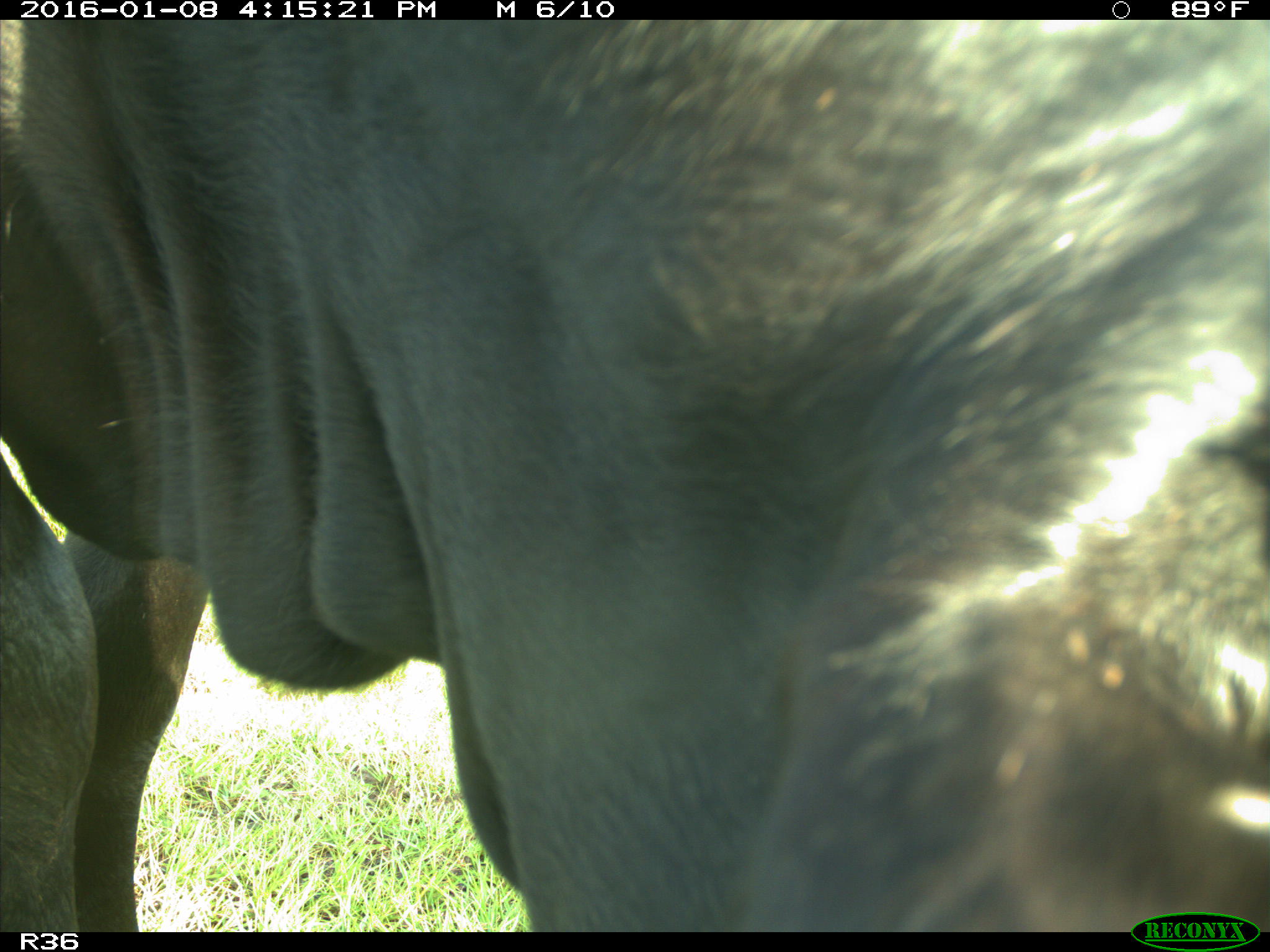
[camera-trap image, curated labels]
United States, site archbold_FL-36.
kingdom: Animalia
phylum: Chordata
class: Mammalia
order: Artiodactyla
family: Bovidae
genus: Bos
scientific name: Bos taurus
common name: domestic cow